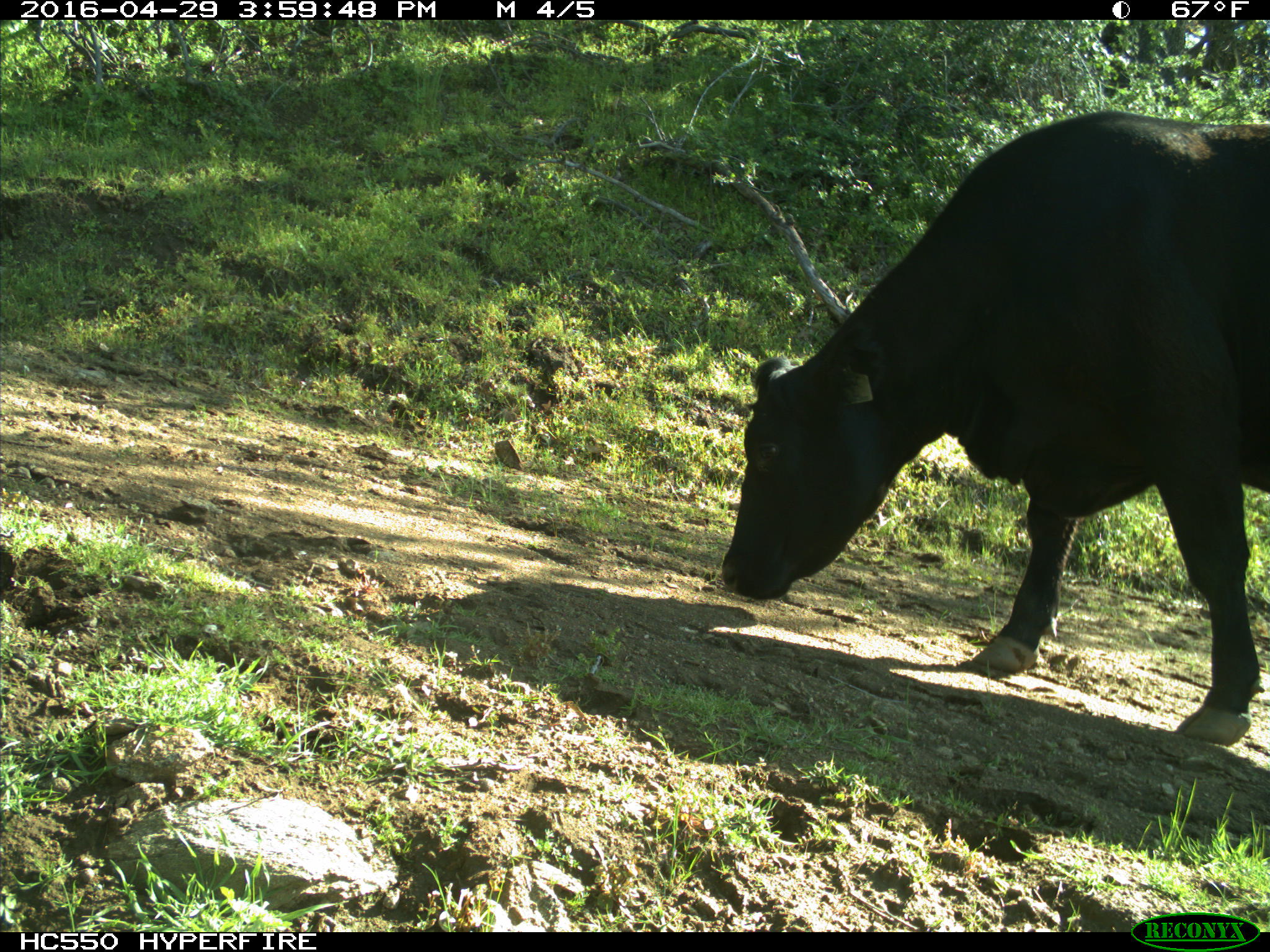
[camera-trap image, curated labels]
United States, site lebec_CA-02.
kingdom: Animalia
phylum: Chordata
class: Mammalia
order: Artiodactyla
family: Bovidae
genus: Bos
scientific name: Bos taurus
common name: domestic cow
Bos taurus (domestic cow).